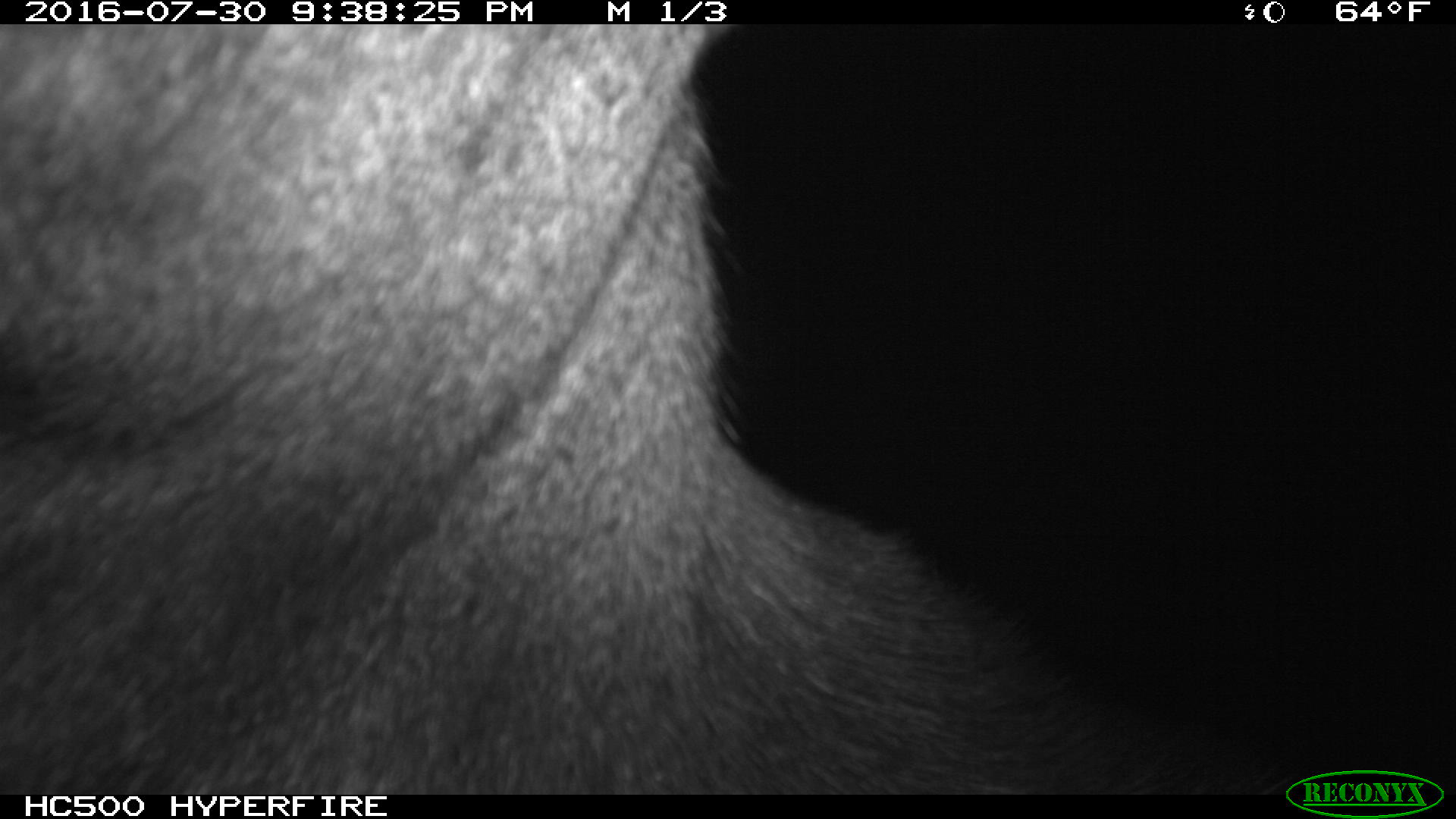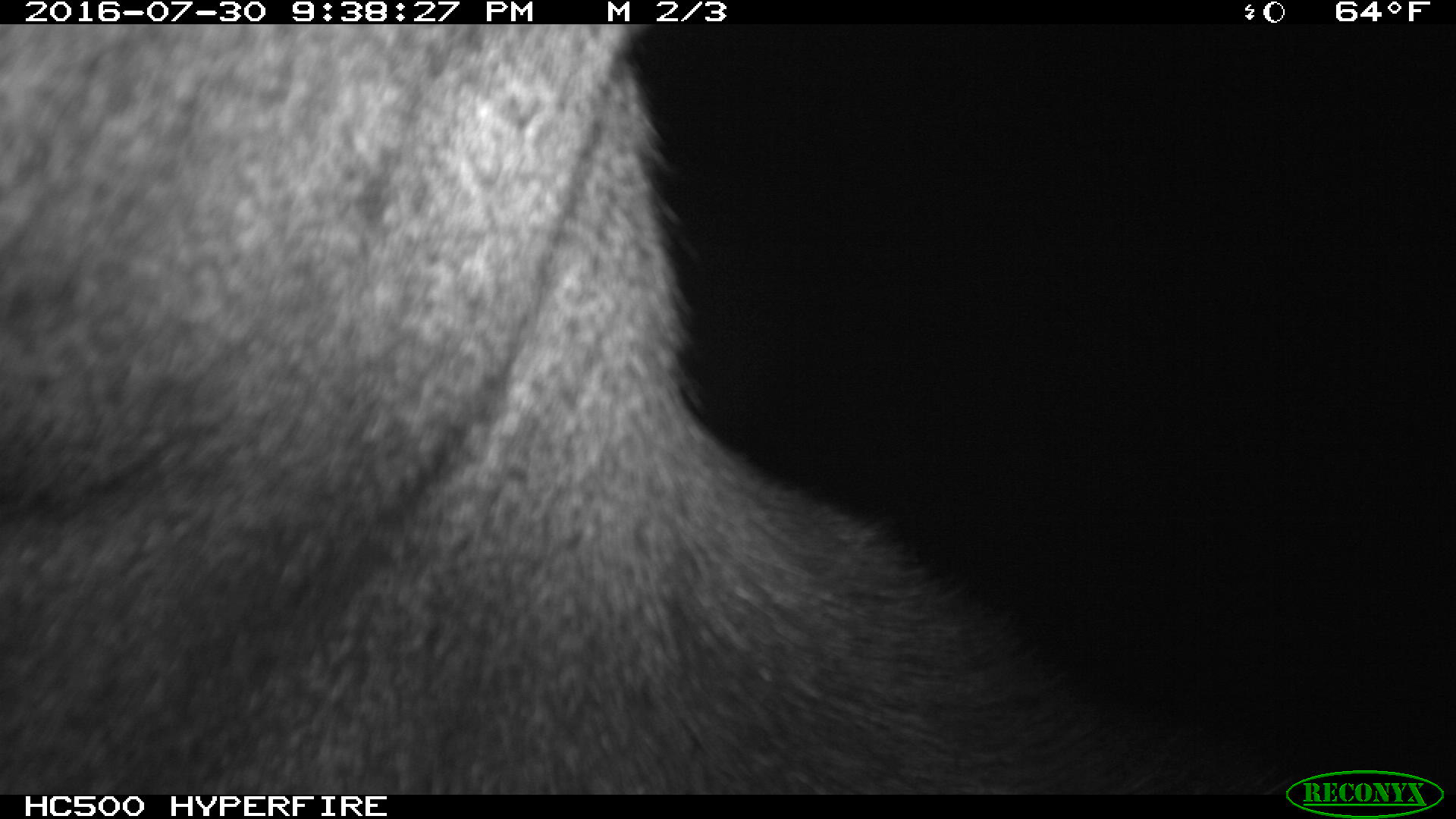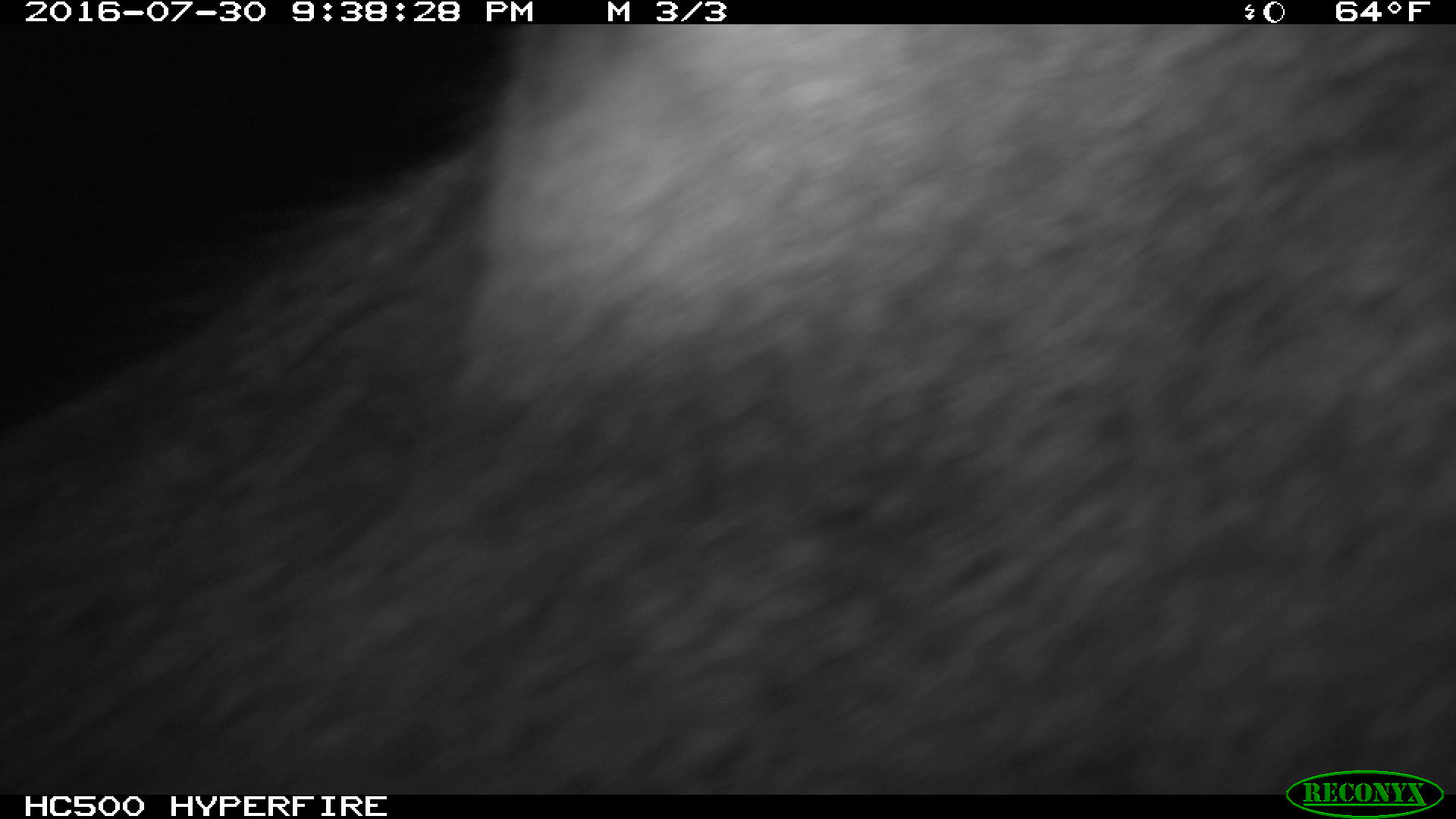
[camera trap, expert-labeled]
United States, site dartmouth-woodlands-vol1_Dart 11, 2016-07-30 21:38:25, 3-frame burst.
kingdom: Animalia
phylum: Chordata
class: Mammalia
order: Artiodactyla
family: Cervidae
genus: Alces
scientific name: Alces alces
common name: moose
Moose (Alces alces).